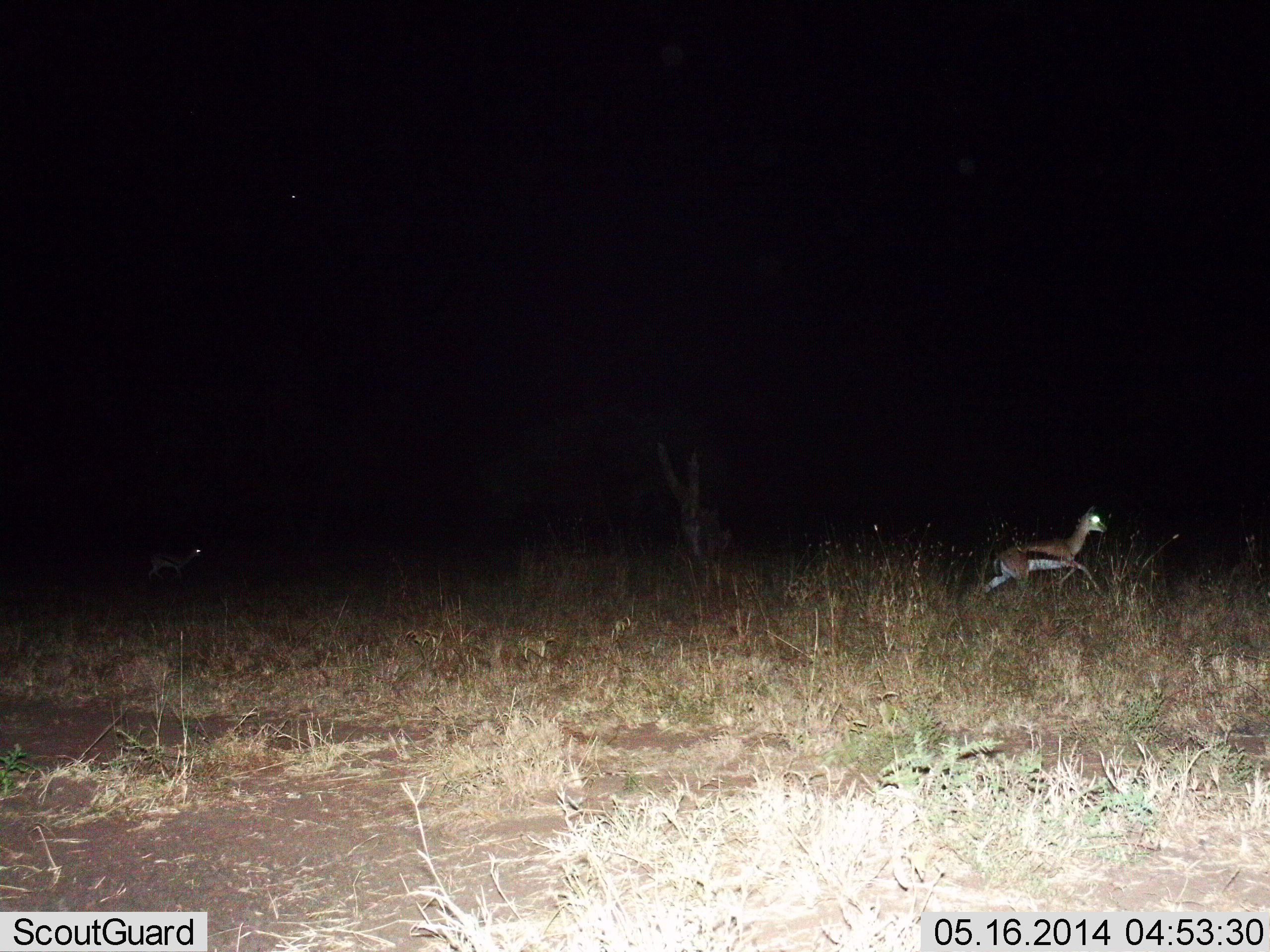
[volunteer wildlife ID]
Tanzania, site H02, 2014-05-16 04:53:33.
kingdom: Animalia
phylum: Chordata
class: Mammalia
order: Artiodactyla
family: Bovidae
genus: Eudorcas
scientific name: Eudorcas thomsonii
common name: thomson's gazelle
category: gazellethomsons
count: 2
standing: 10%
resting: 0%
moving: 100%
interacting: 0%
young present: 10%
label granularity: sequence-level